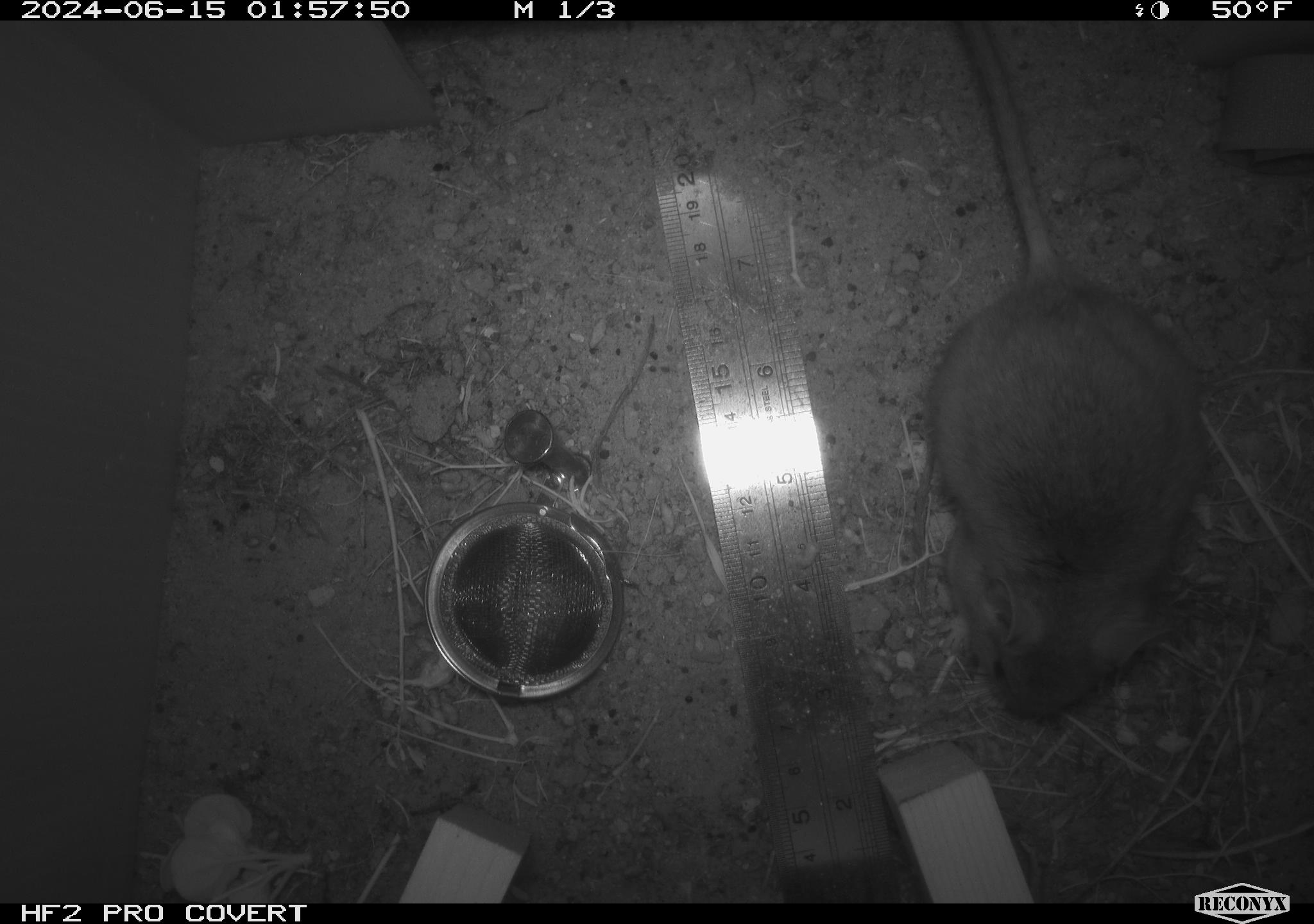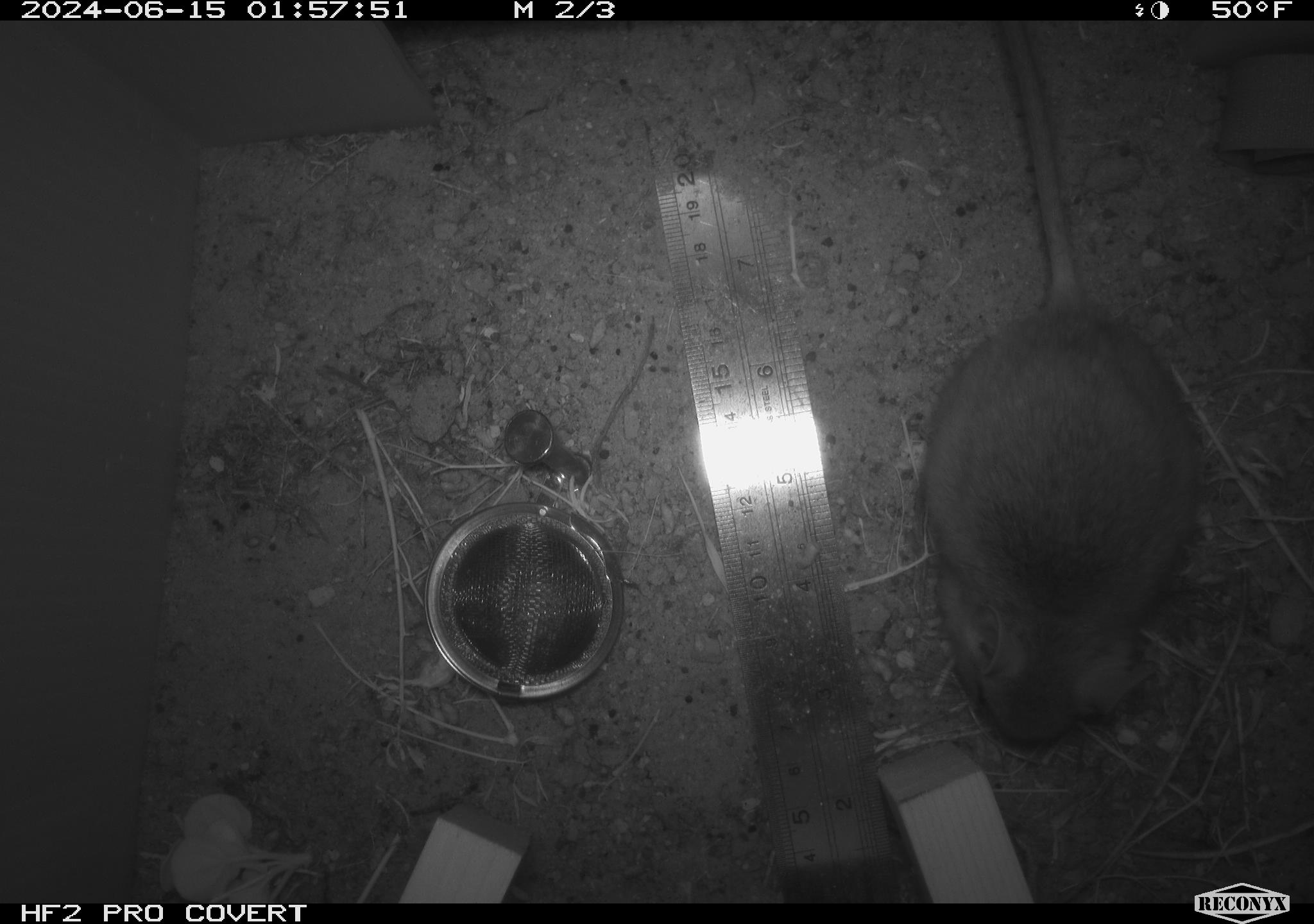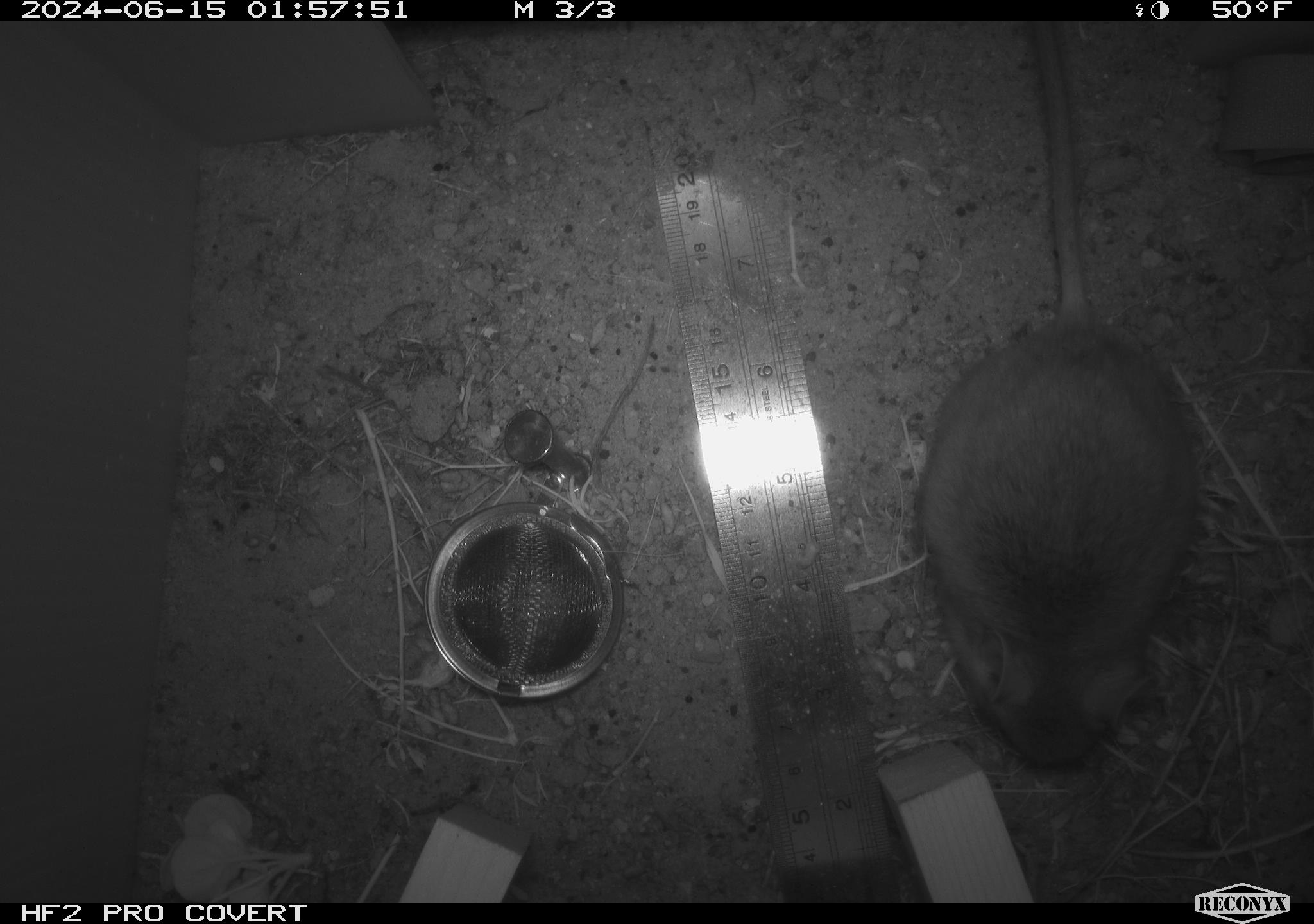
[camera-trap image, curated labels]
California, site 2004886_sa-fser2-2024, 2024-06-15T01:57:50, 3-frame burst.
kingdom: Animalia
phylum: Chordata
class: Mammalia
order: Rodentia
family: Cricetidae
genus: Neotoma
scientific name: Neotoma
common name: pack rat or woodrat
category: neotoma species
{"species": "neotoma species (pack rat or woodrat) (Neotoma)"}